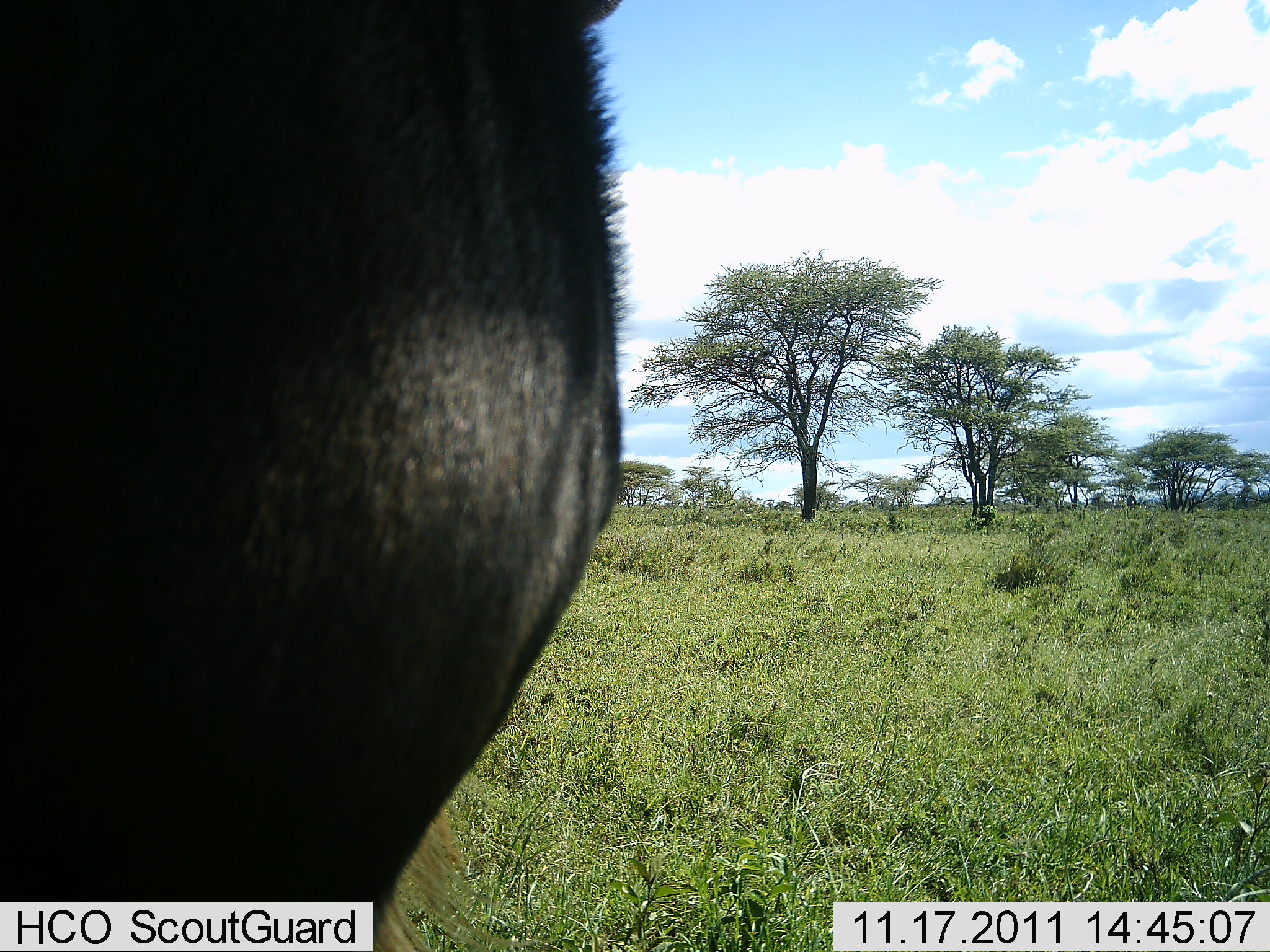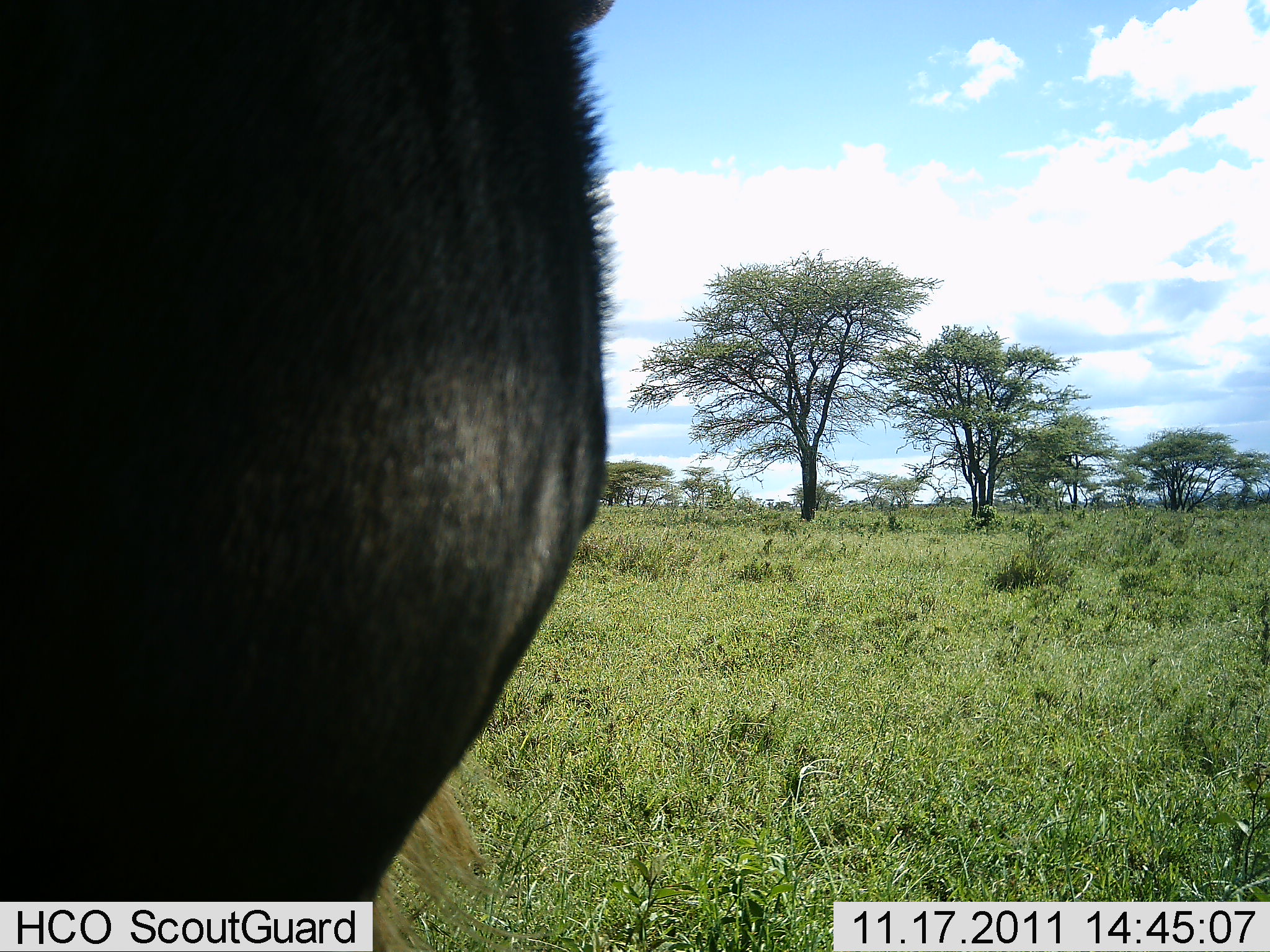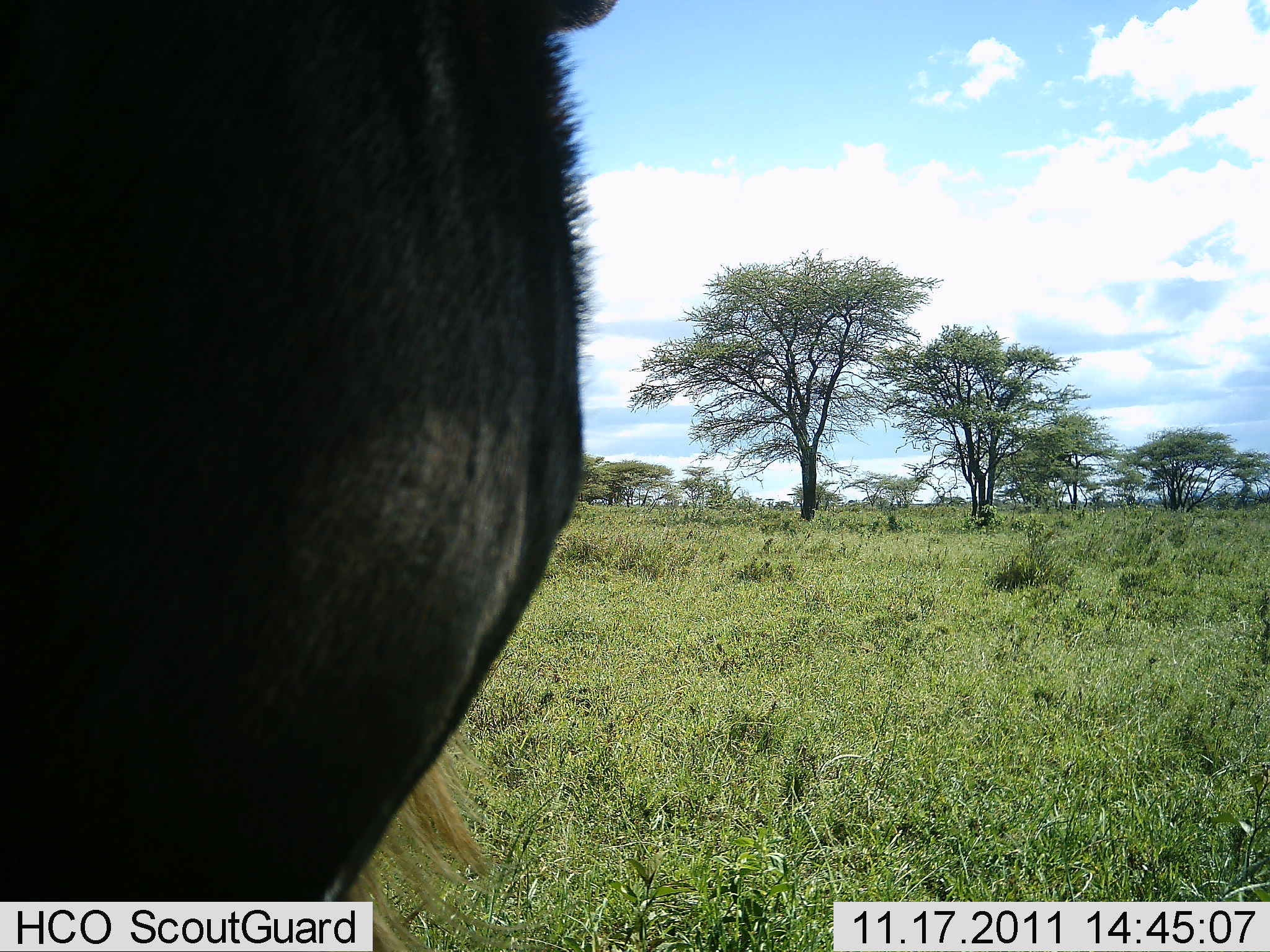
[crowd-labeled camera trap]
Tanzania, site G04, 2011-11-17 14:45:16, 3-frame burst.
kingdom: Animalia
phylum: Chordata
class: Mammalia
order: Artiodactyla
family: Bovidae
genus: Syncerus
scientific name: Syncerus caffer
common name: cape buffalo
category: buffalo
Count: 1.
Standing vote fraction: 91%.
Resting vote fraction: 9%.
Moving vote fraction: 0%.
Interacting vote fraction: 0%.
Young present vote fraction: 0%.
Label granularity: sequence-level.